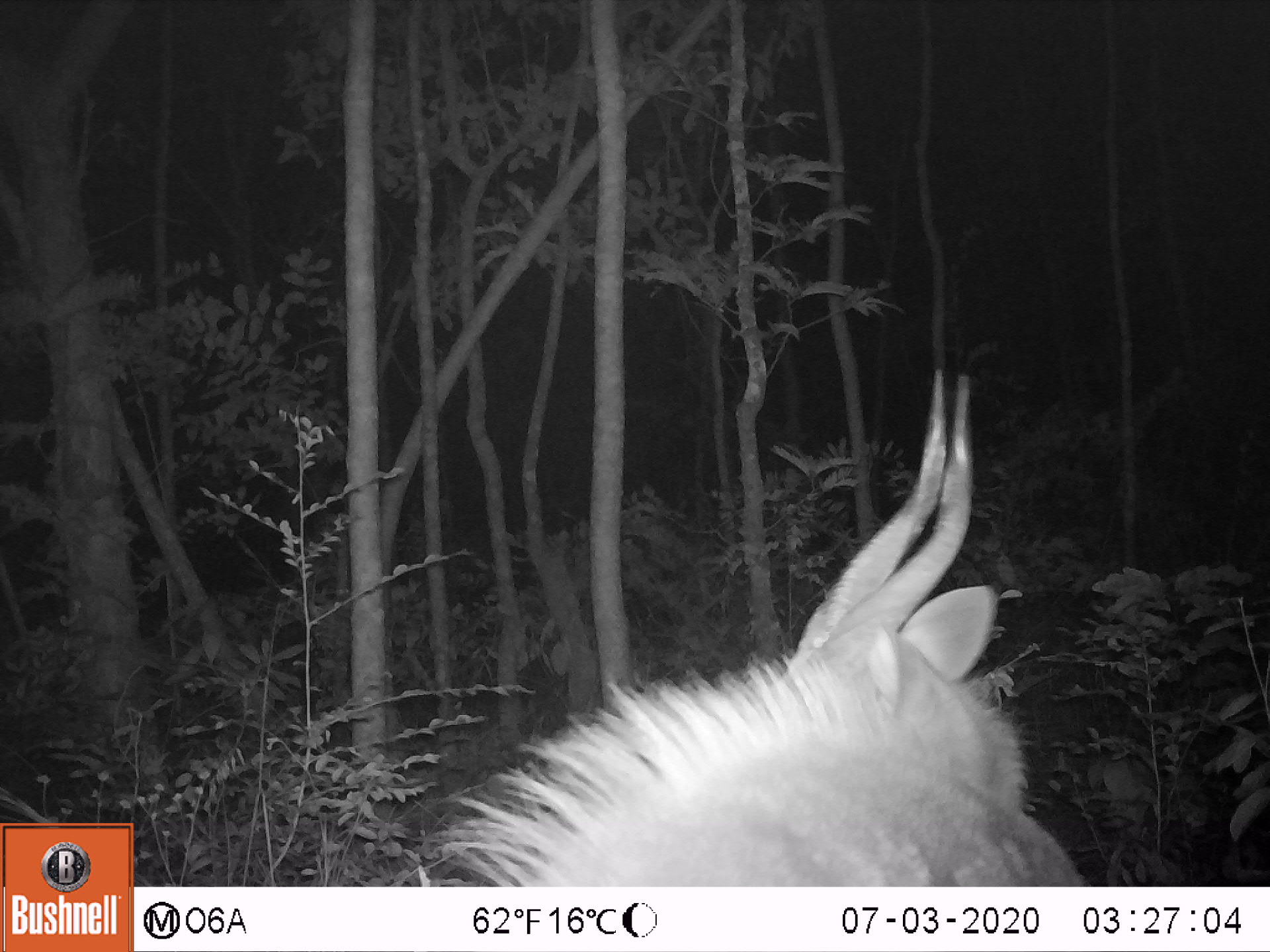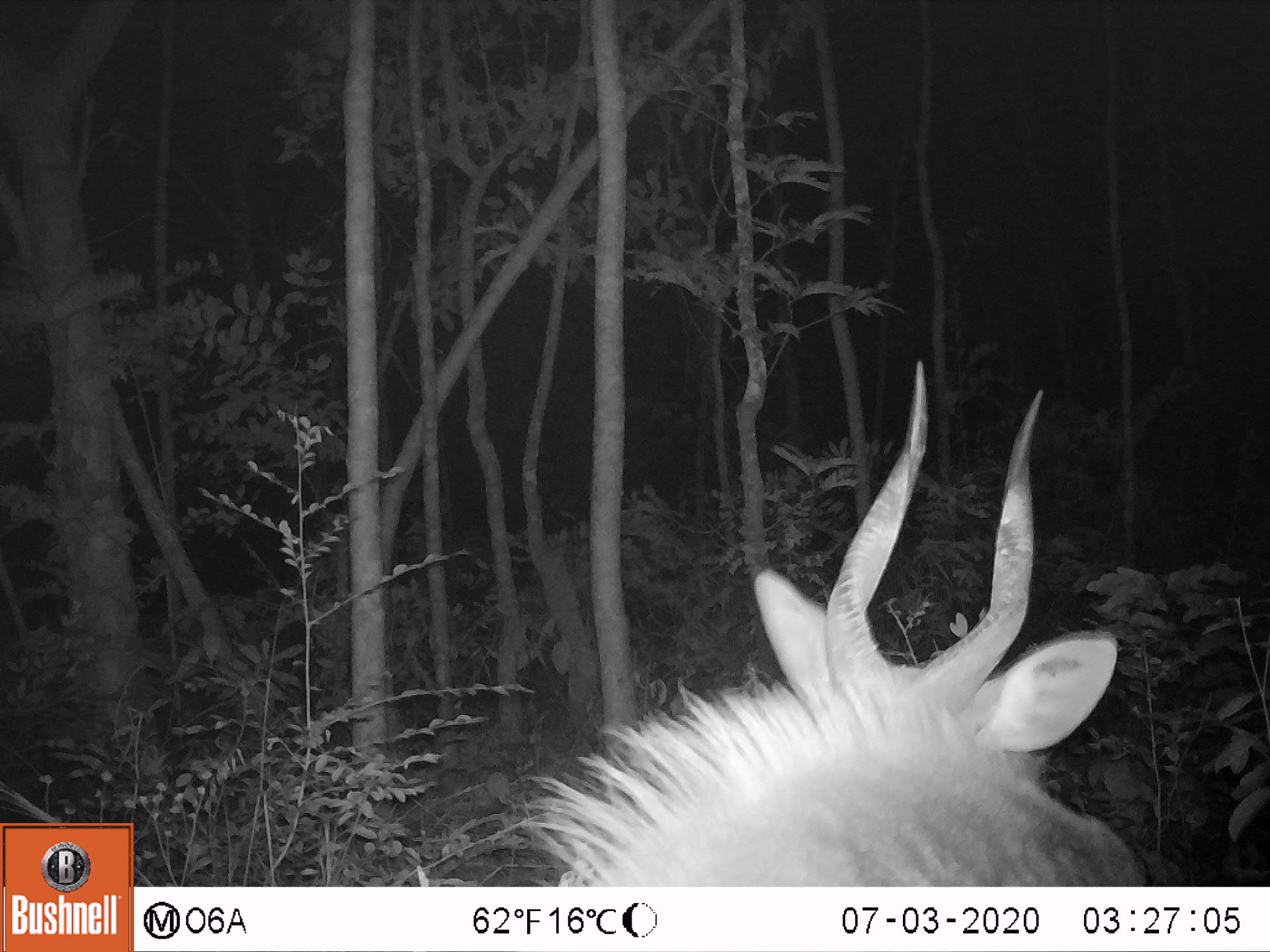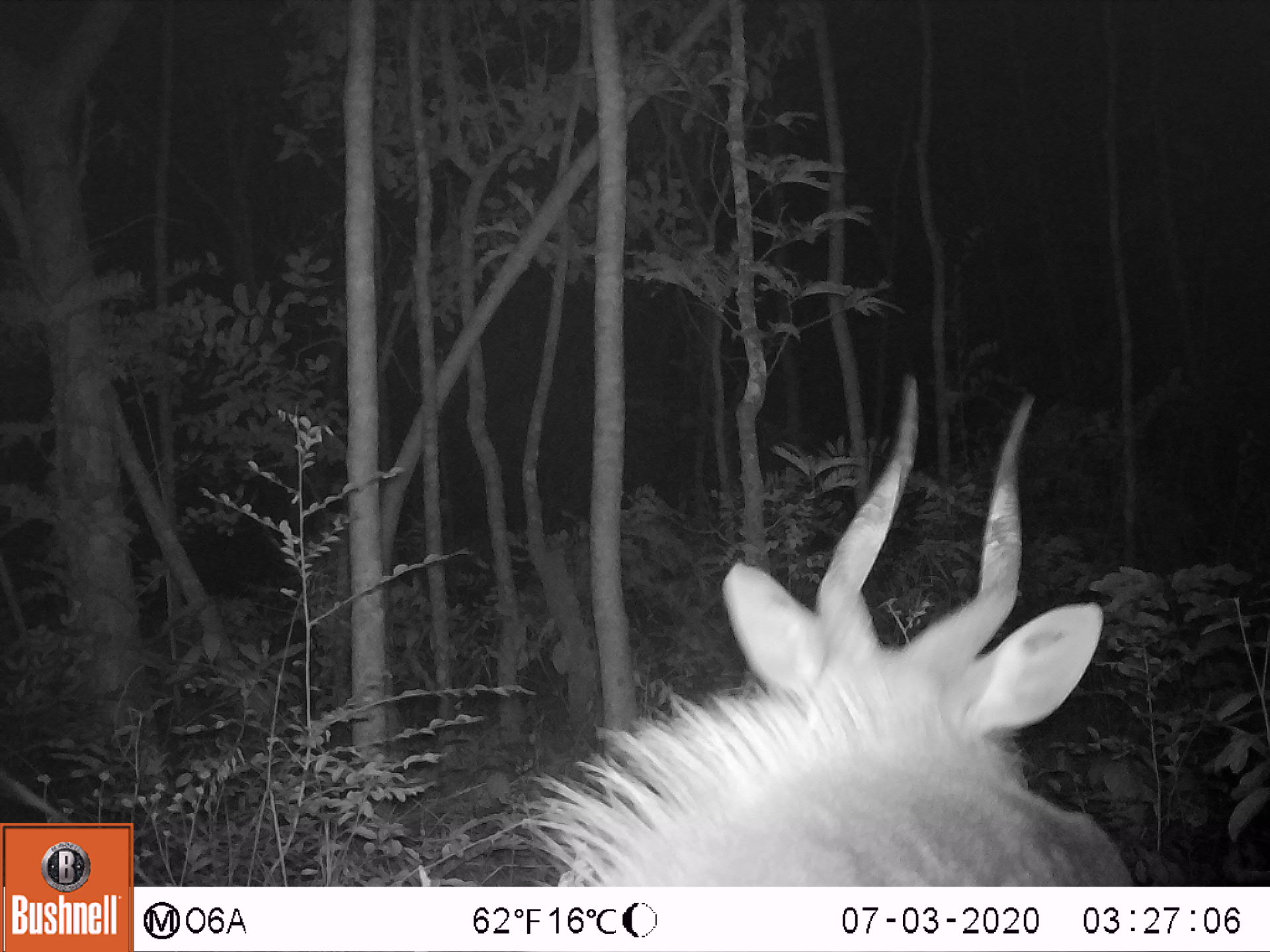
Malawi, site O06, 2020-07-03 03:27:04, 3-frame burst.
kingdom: Animalia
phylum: Chordata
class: Mammalia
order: Artiodactyla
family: Bovidae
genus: Tragelaphus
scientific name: Tragelaphus sylvaticus sylvaticus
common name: cape bushbuck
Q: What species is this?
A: Cape bushbuck (Tragelaphus sylvaticus sylvaticus).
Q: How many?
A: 1.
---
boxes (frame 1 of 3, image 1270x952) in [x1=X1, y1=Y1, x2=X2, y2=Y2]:
cape bushbuck: [x1=414, y1=365, x2=1093, y2=885]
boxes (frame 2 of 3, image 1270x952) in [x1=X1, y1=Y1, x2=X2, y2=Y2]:
cape bushbuck: [x1=510, y1=353, x2=1153, y2=885]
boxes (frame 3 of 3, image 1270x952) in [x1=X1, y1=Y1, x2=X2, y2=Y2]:
cape bushbuck: [x1=514, y1=371, x2=1142, y2=885]